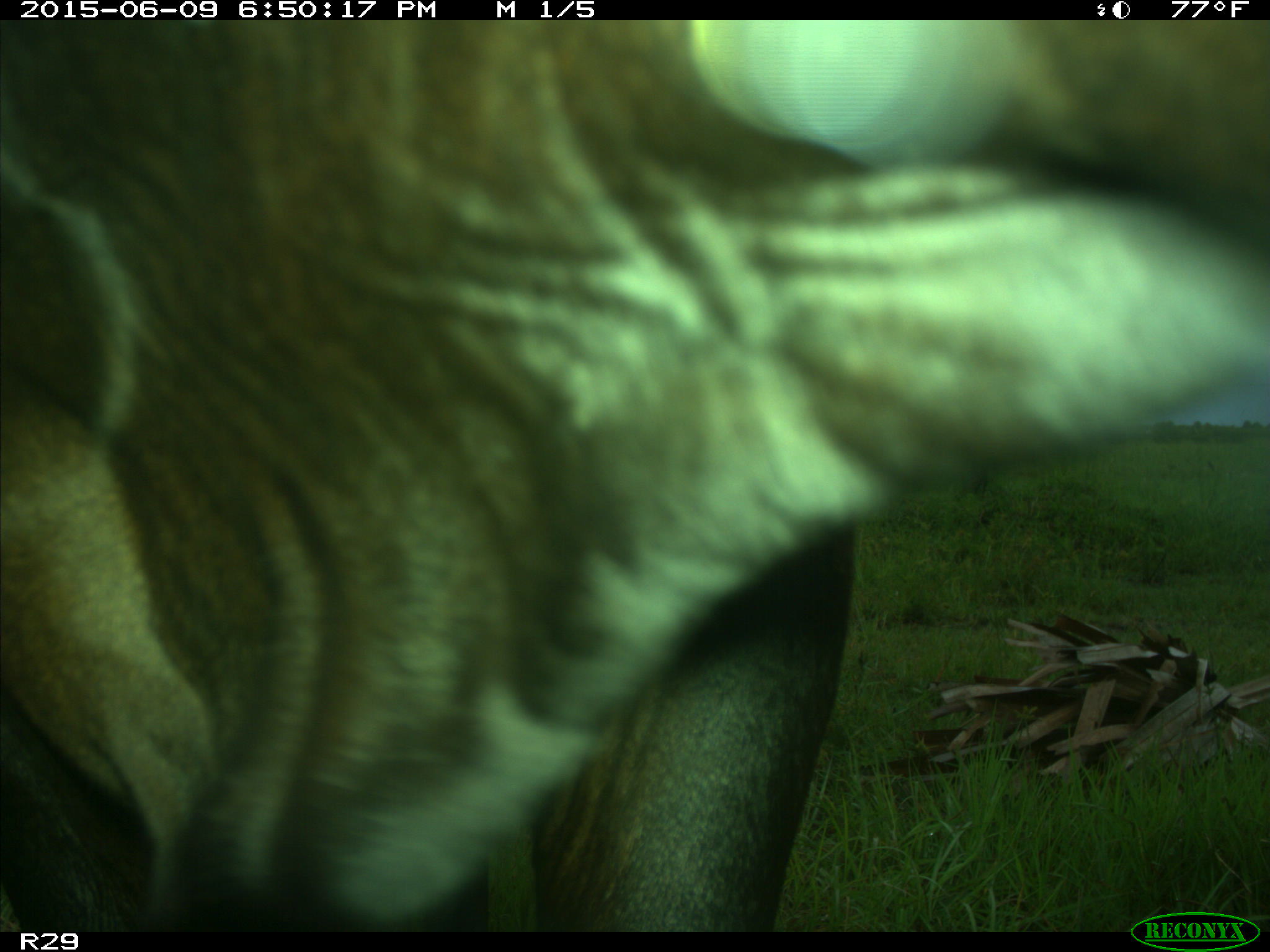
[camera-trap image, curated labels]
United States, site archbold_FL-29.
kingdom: Animalia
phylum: Chordata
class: Mammalia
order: Artiodactyla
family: Bovidae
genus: Bos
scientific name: Bos taurus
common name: domestic cow